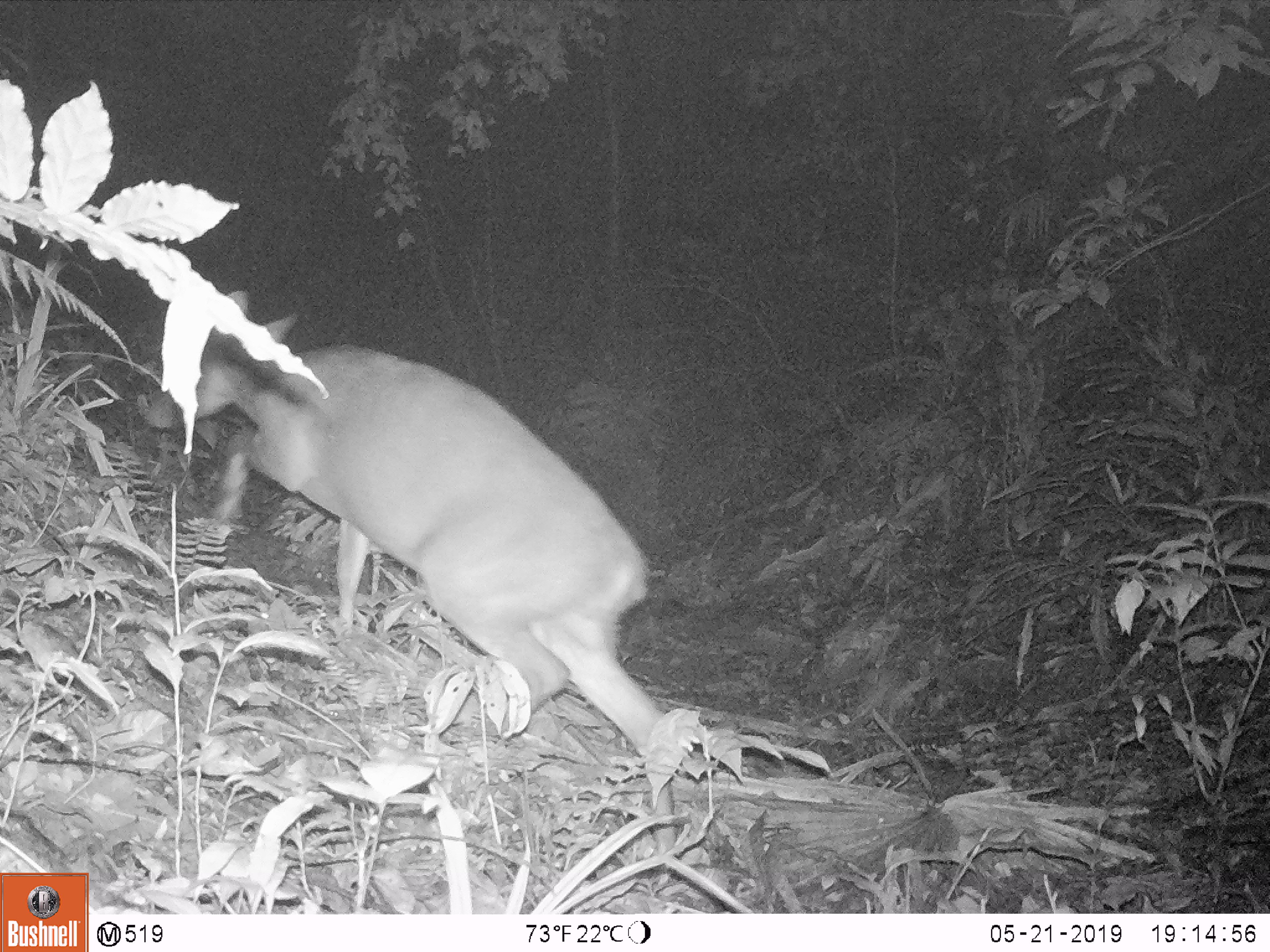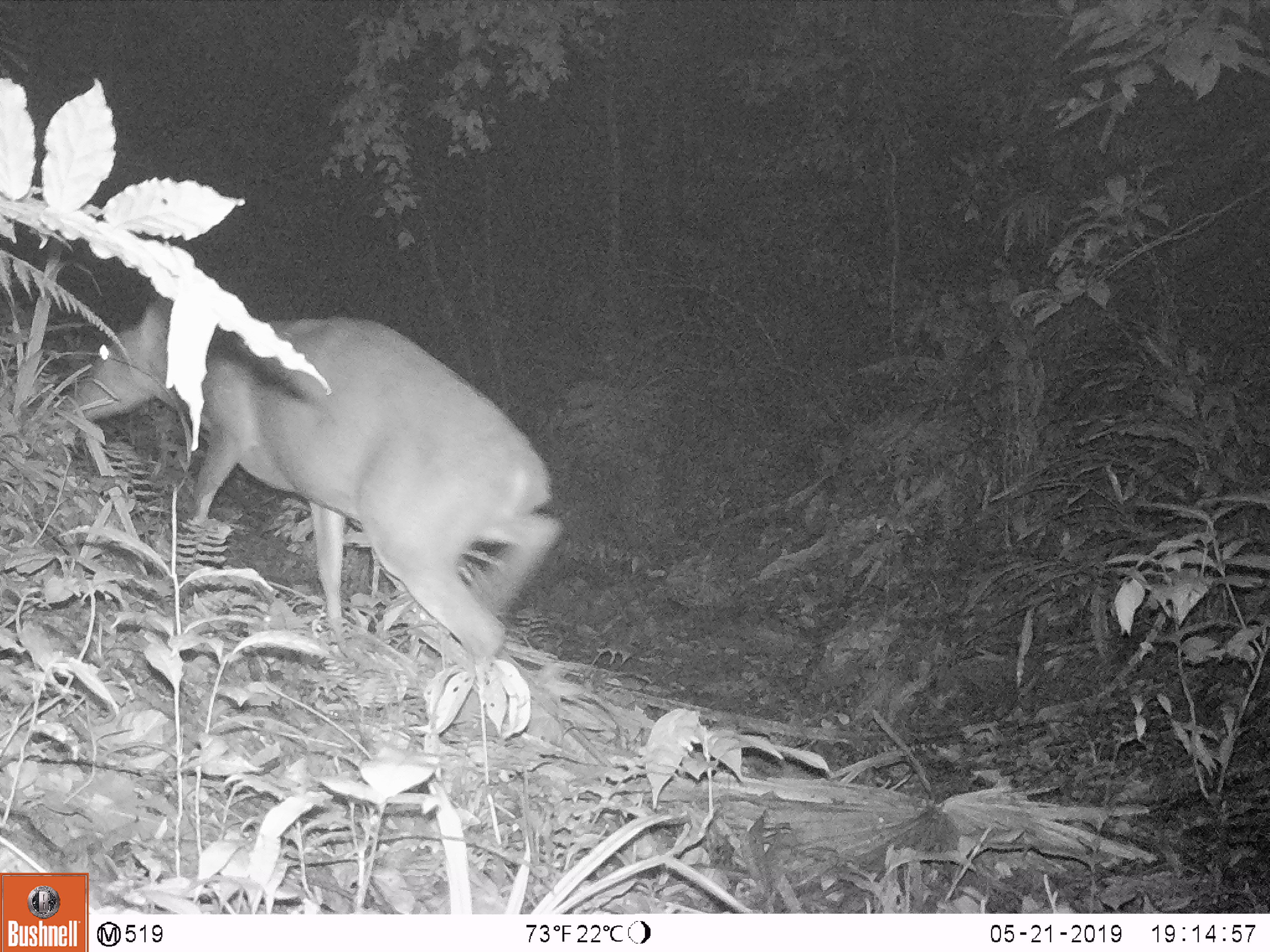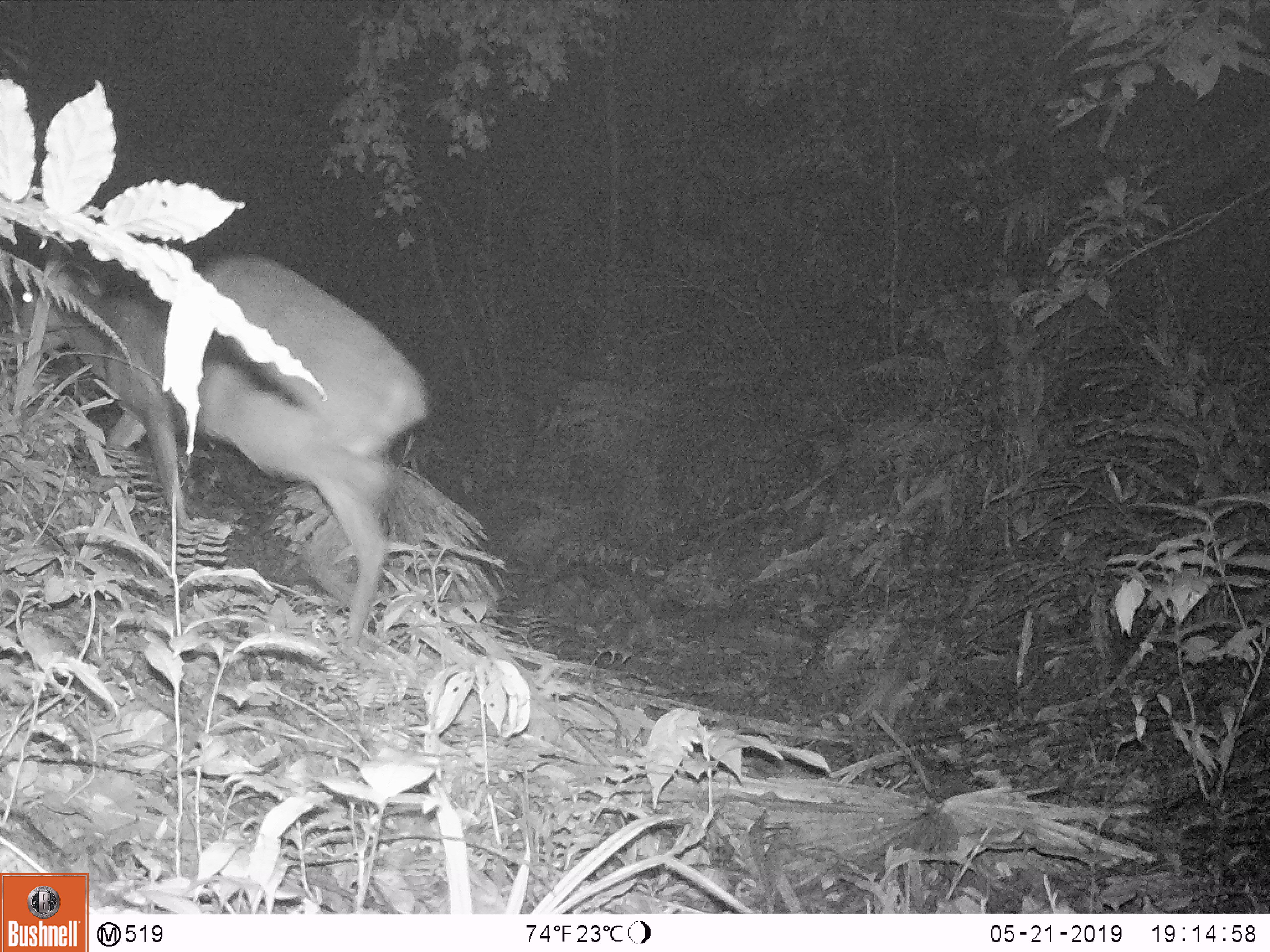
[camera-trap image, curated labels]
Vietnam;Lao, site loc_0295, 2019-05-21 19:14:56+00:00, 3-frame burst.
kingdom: Animalia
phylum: Chordata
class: Mammalia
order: Artiodactyla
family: Cervidae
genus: Muntiacus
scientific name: Muntiacus vuquangensis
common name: large-antlered muntjac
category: large antlered muntjac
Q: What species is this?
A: Large antlered muntjac (large-antlered muntjac) (Muntiacus vuquangensis).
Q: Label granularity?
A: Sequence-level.